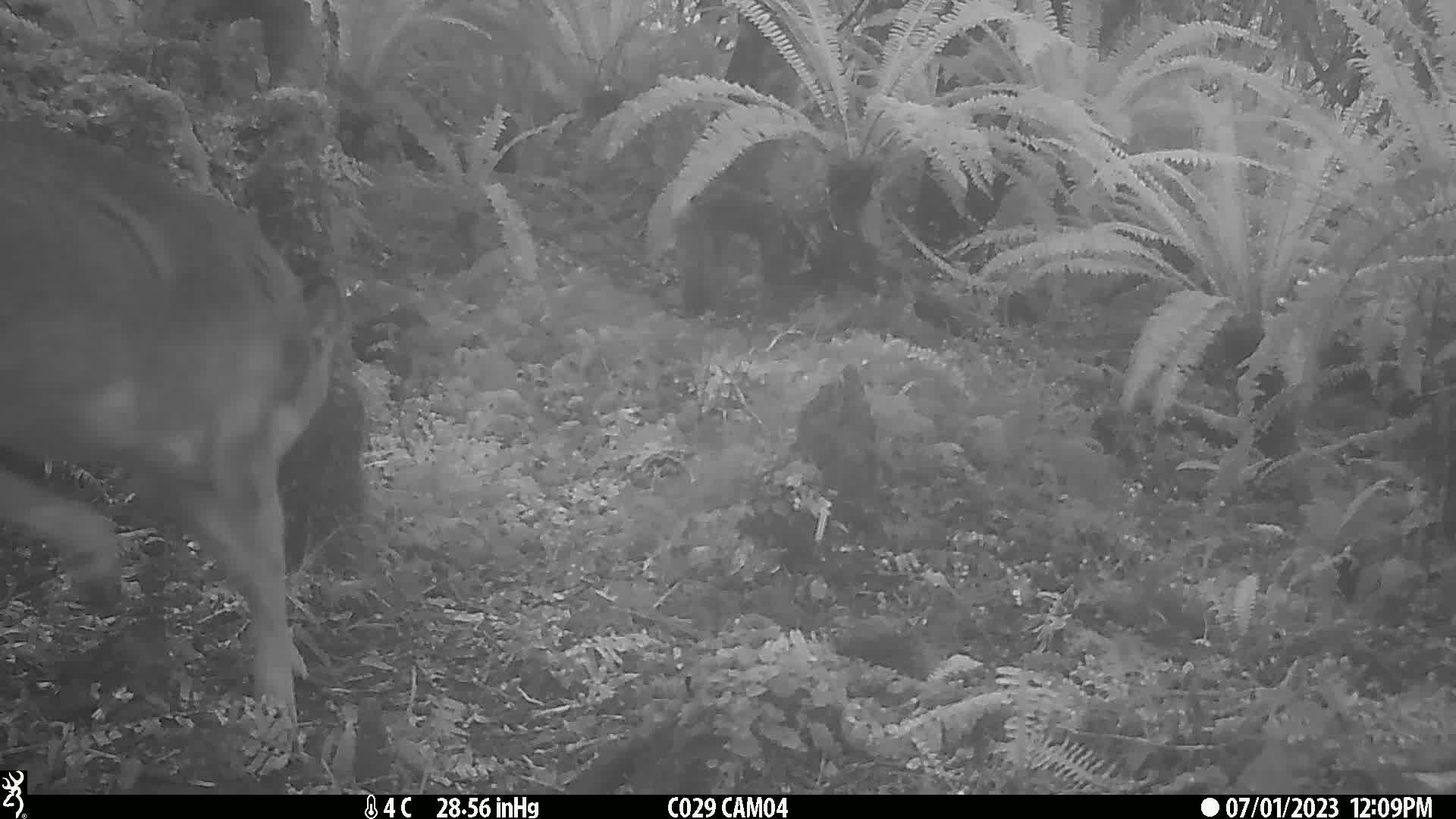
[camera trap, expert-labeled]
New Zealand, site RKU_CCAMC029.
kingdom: Animalia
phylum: Chordata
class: Mammalia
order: Artiodactyla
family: Cervidae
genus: Odocoileus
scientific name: Odocoileus virginianus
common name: white-tailed deer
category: white tailed deer